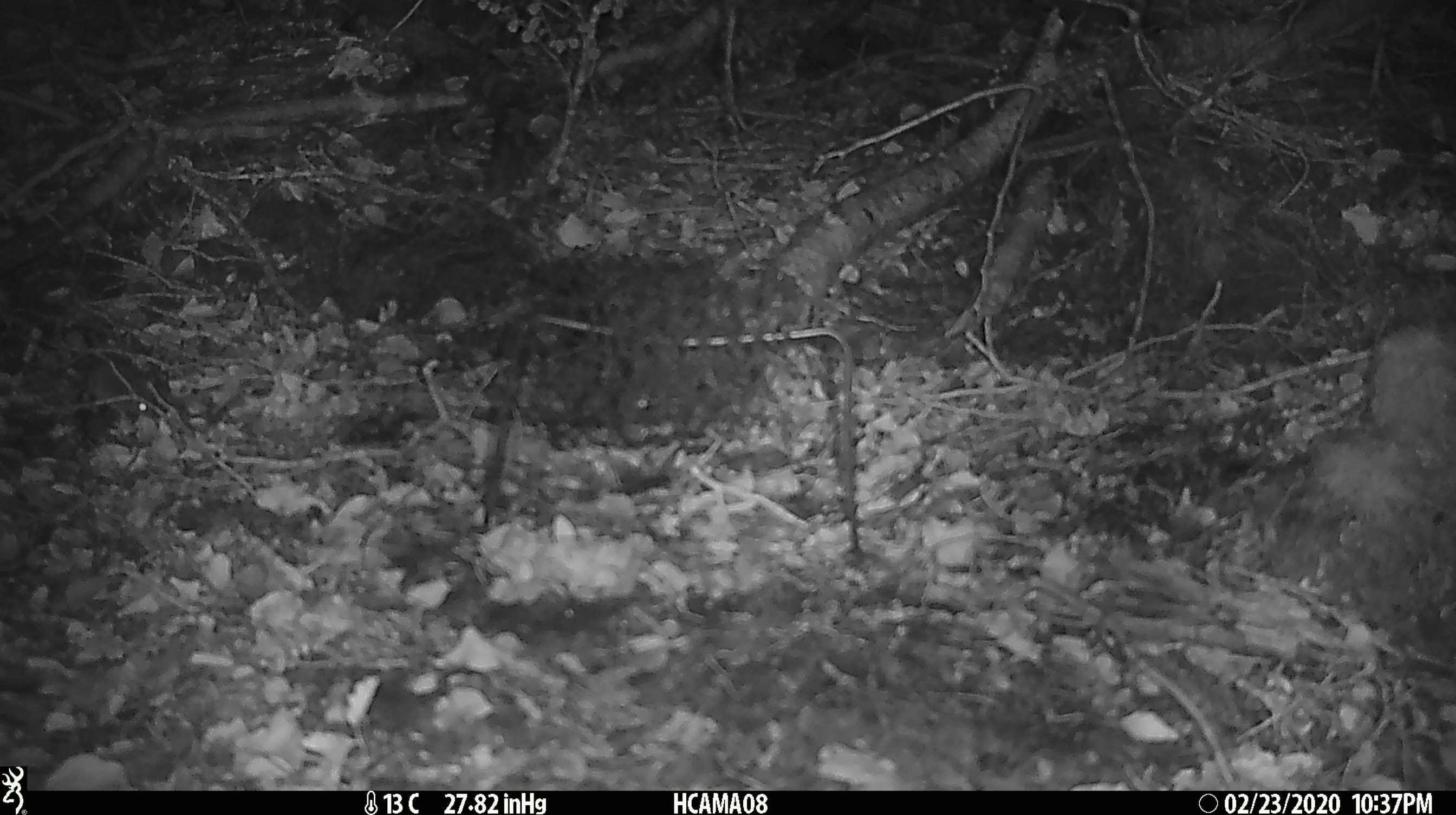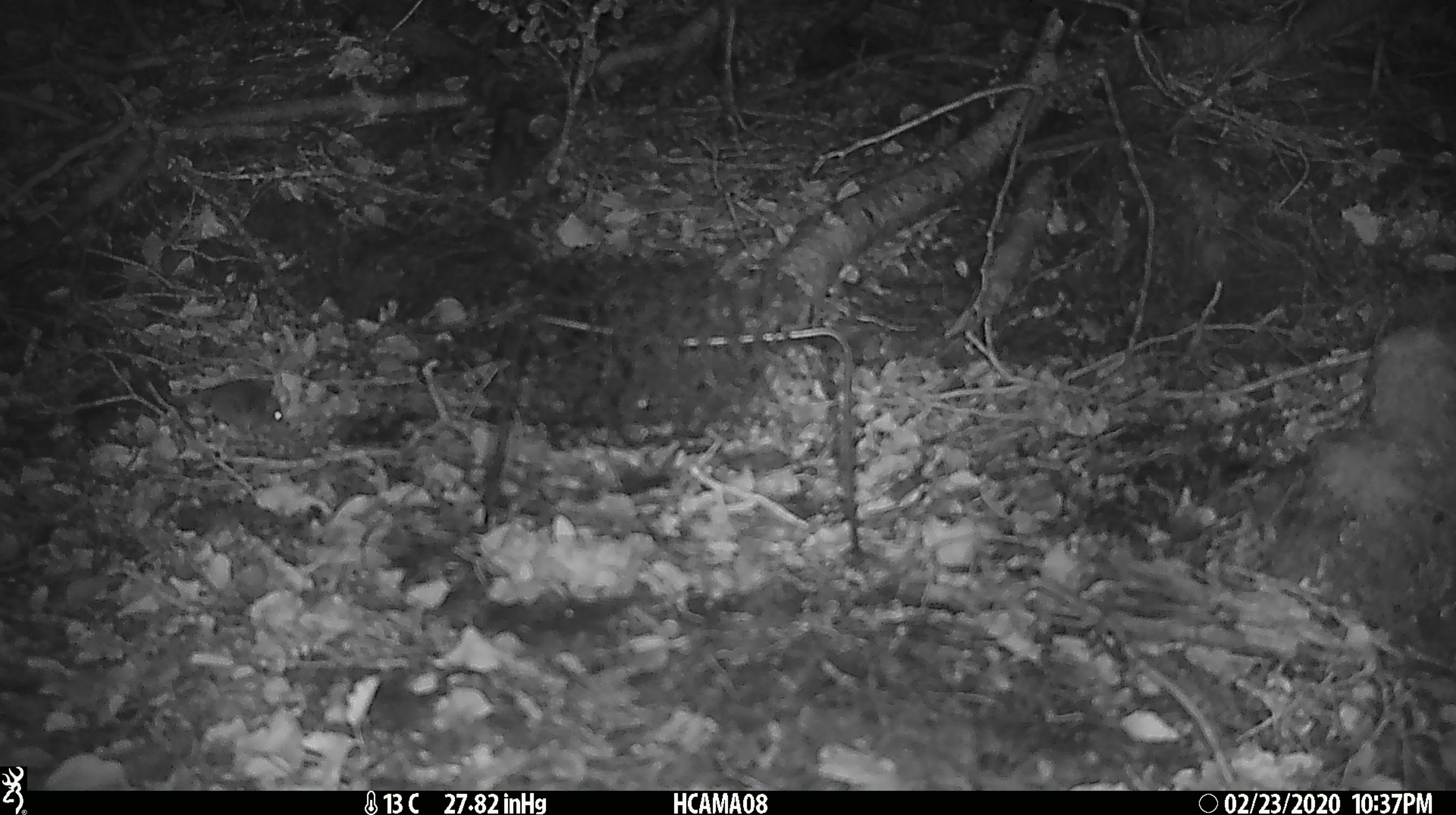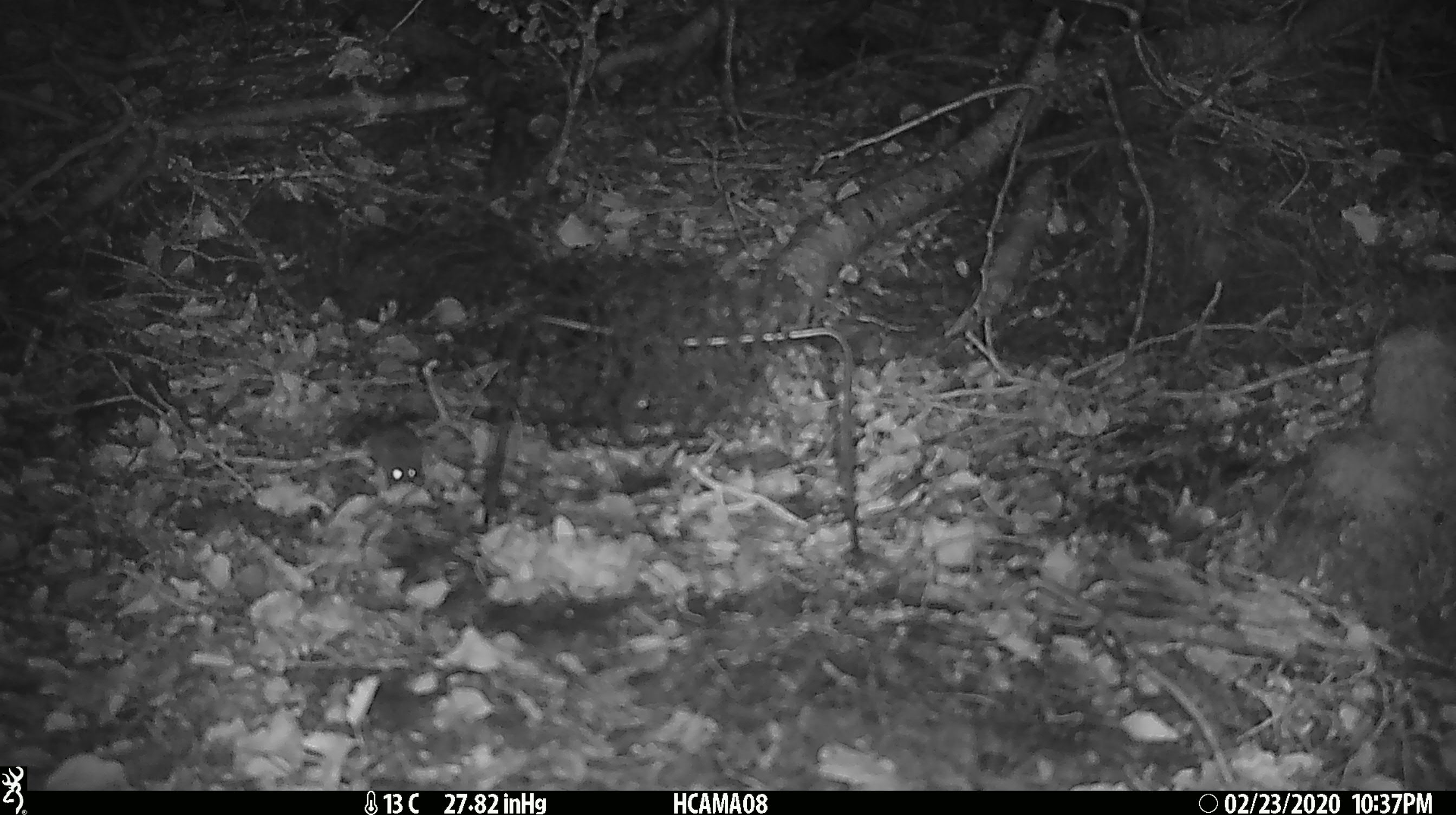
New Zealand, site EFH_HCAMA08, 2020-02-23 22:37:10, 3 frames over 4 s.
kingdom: Animalia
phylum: Chordata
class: Mammalia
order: Rodentia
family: Muridae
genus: Mus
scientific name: Mus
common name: mouse